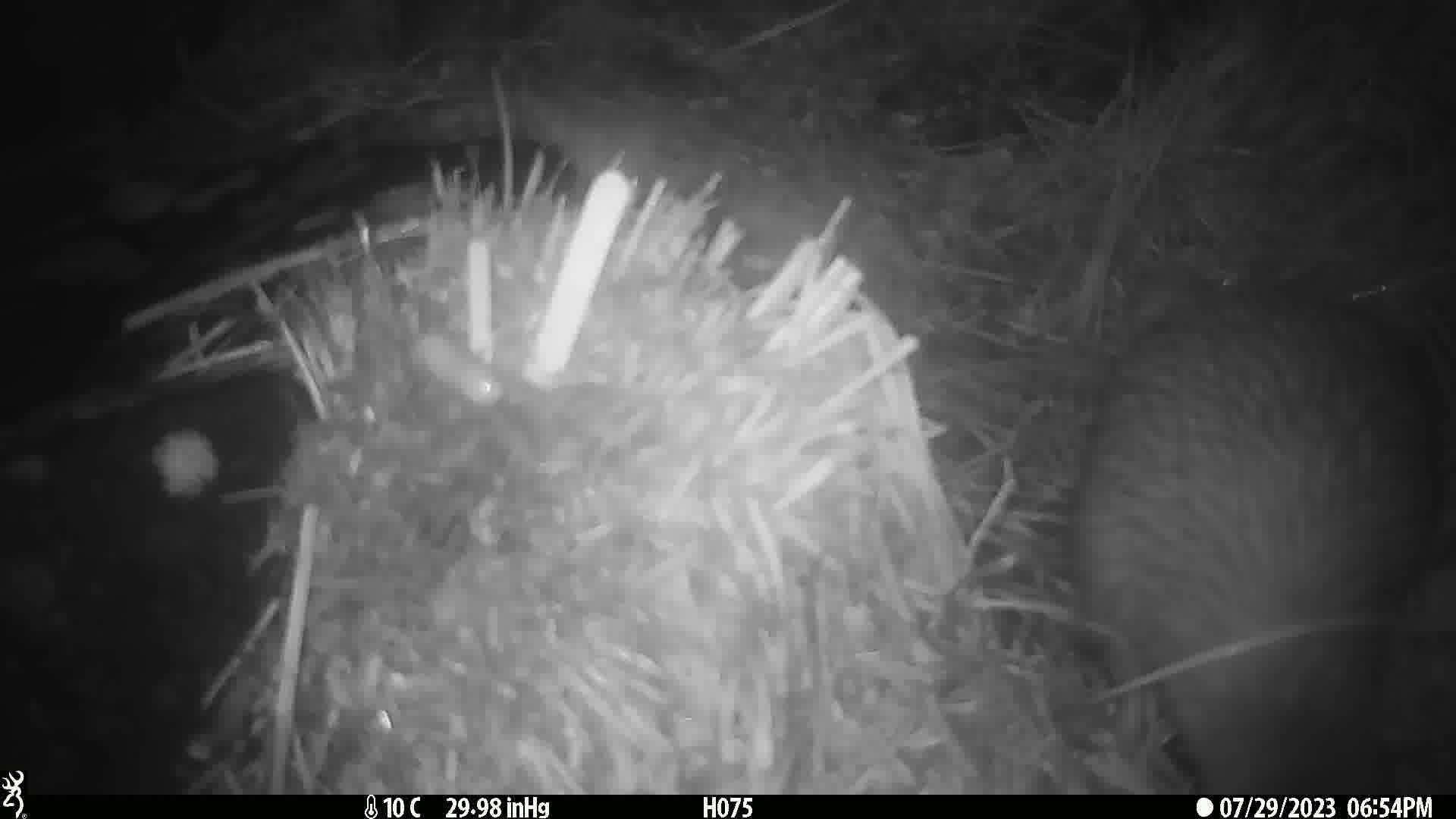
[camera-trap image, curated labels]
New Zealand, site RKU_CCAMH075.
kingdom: Animalia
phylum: Chordata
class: Aves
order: Apterygiformes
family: Apterygidae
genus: Apteryx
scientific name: Apteryx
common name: kiwi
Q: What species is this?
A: Kiwi (Apteryx).